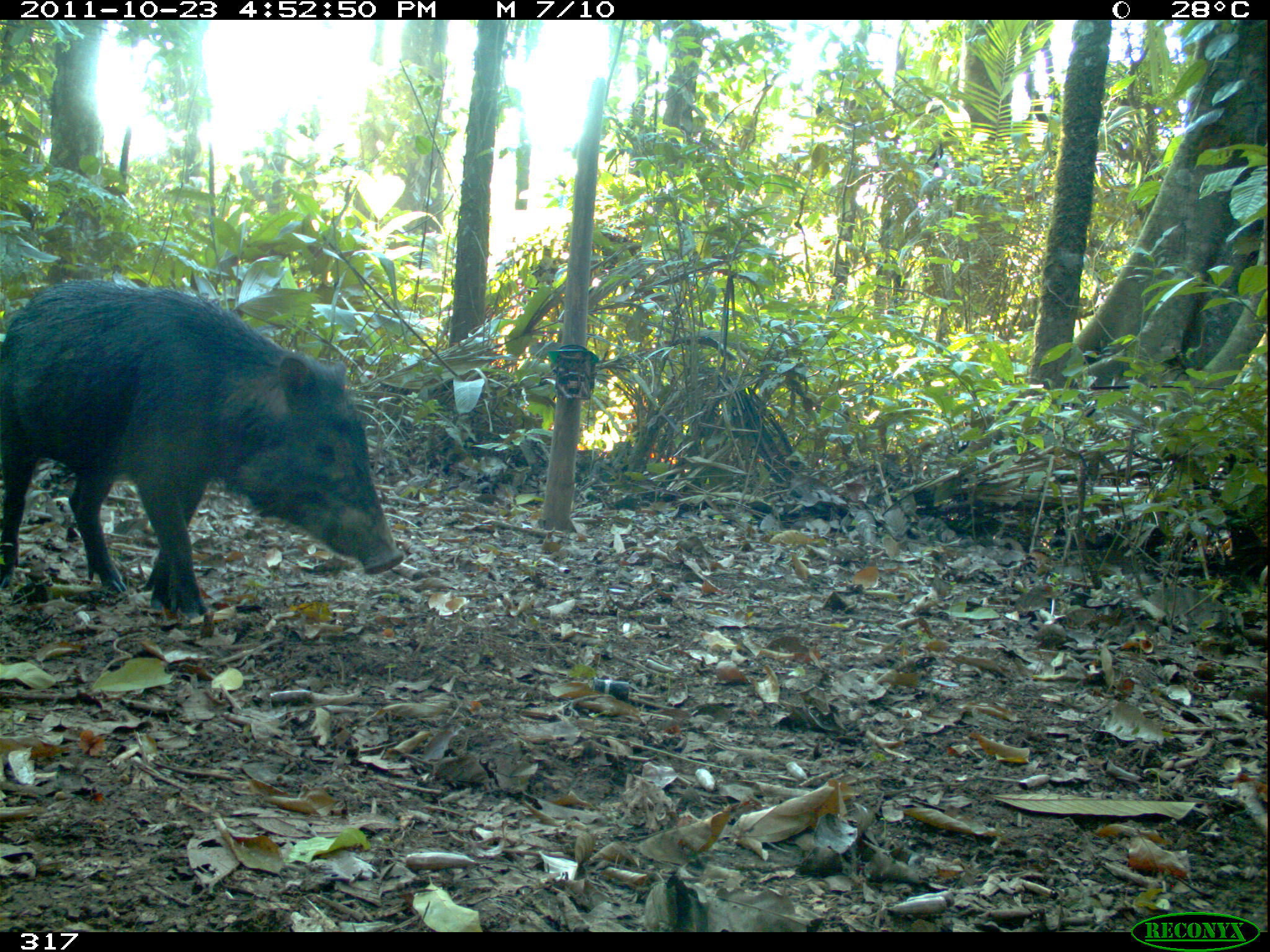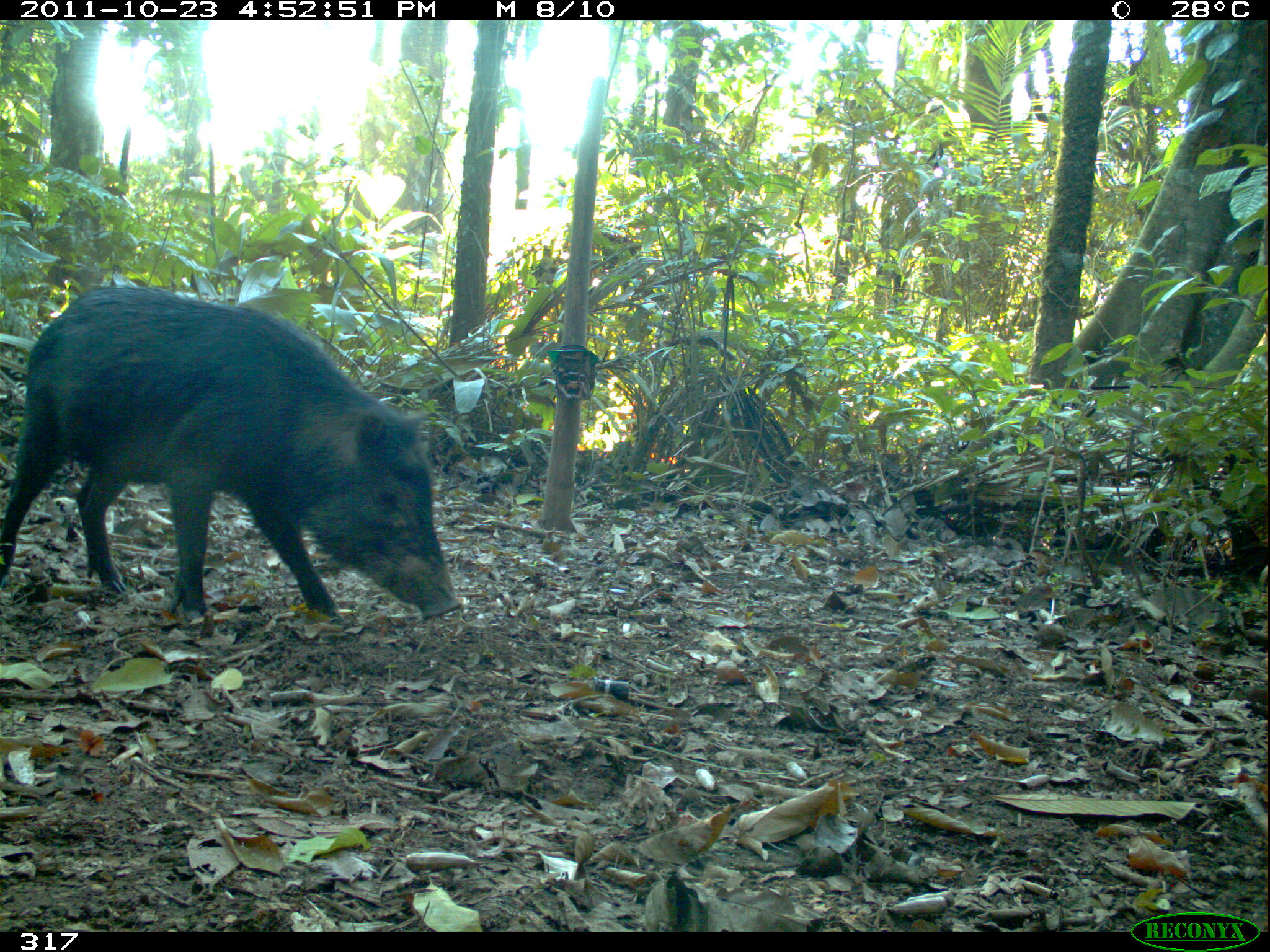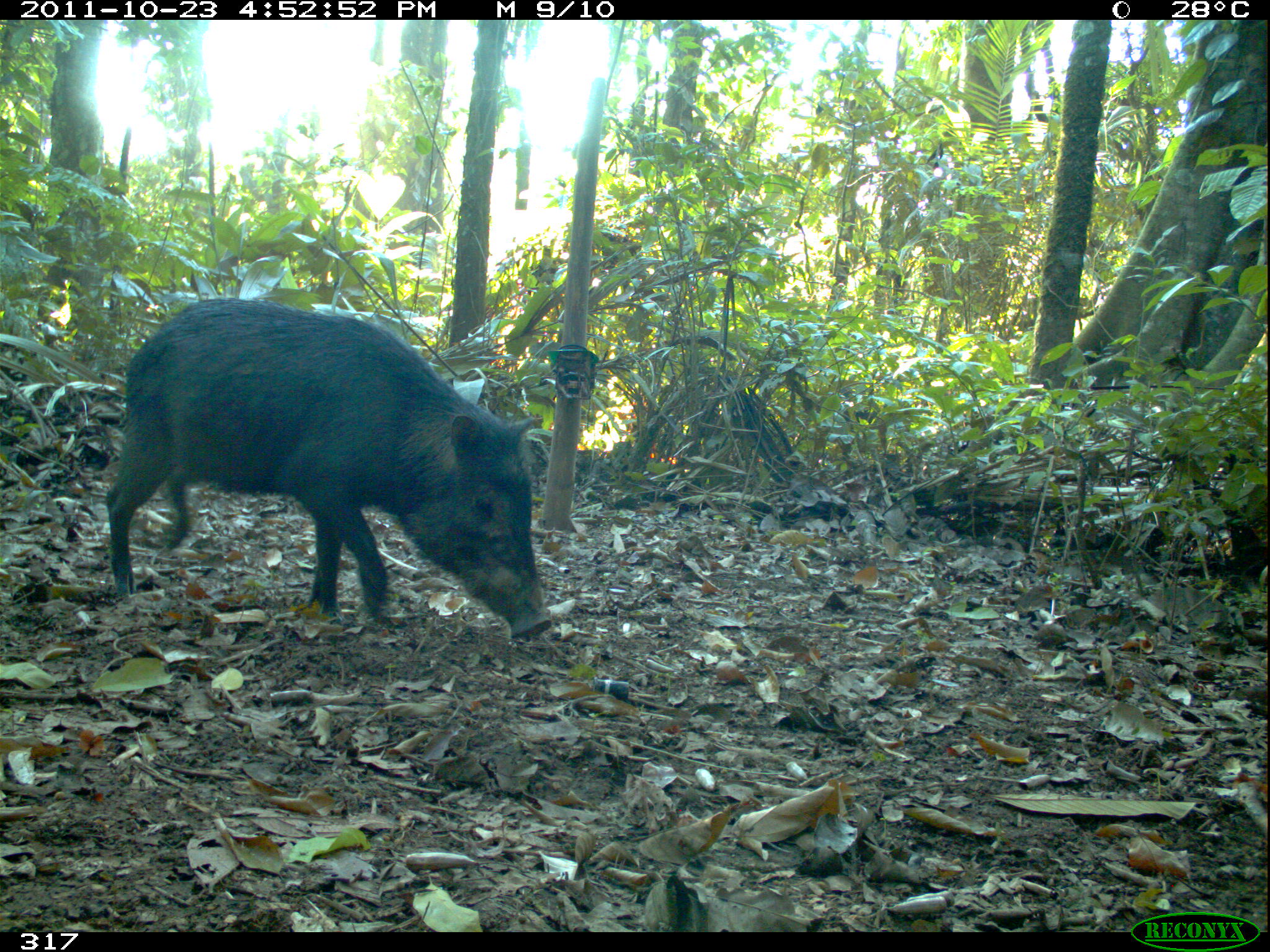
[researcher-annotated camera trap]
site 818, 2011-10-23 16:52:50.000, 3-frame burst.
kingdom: Animalia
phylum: Chordata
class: Mammalia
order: Artiodactyla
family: Tayassuidae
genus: Tayassu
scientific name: Tayassu pecari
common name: white-lipped peccary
Tayassu pecari (white-lipped peccary).